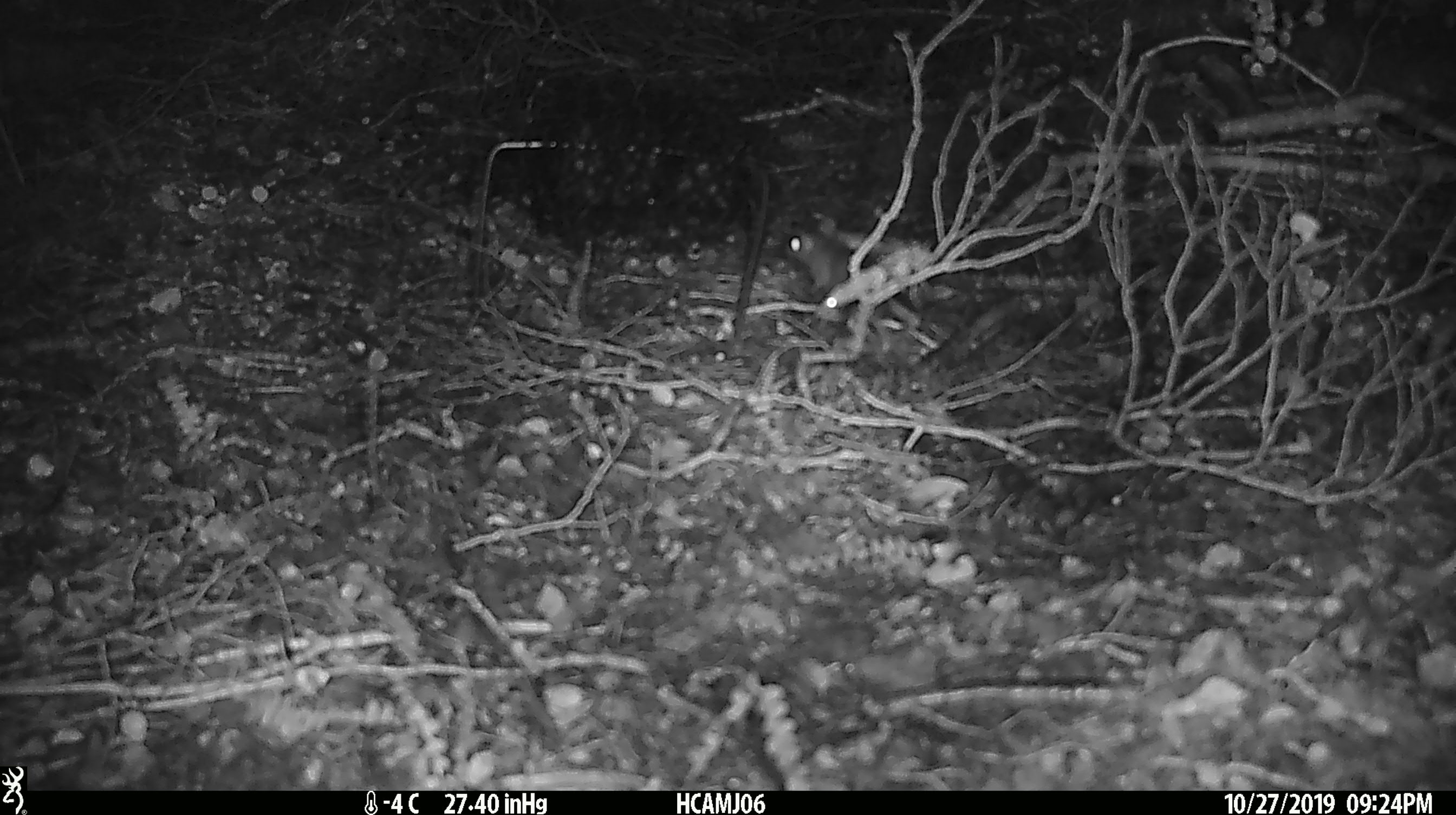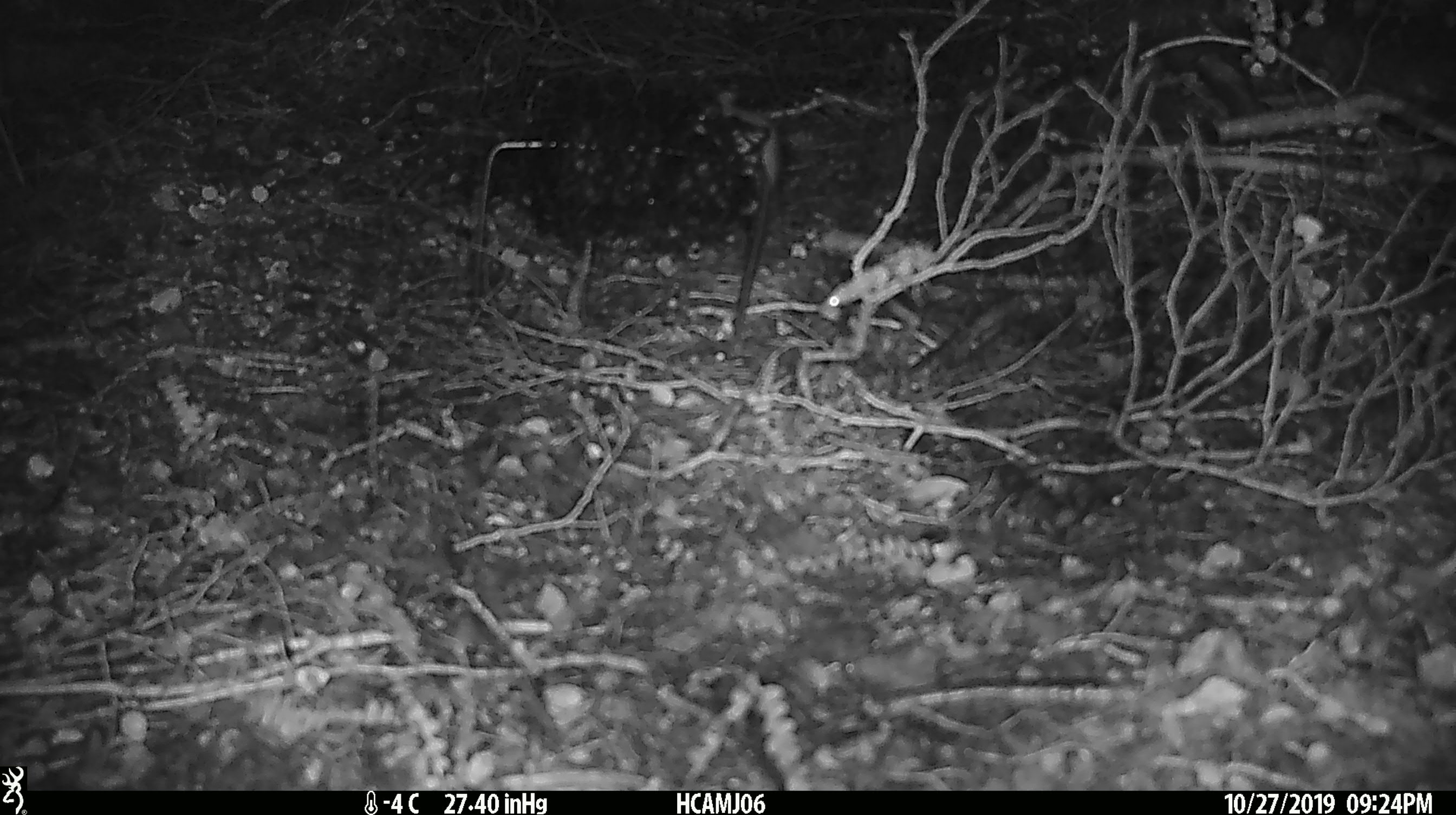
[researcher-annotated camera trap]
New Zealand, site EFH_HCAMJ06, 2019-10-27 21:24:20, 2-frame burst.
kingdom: Animalia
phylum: Chordata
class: Mammalia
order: Rodentia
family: Muridae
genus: Mus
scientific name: Mus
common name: mouse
Mouse (Mus).